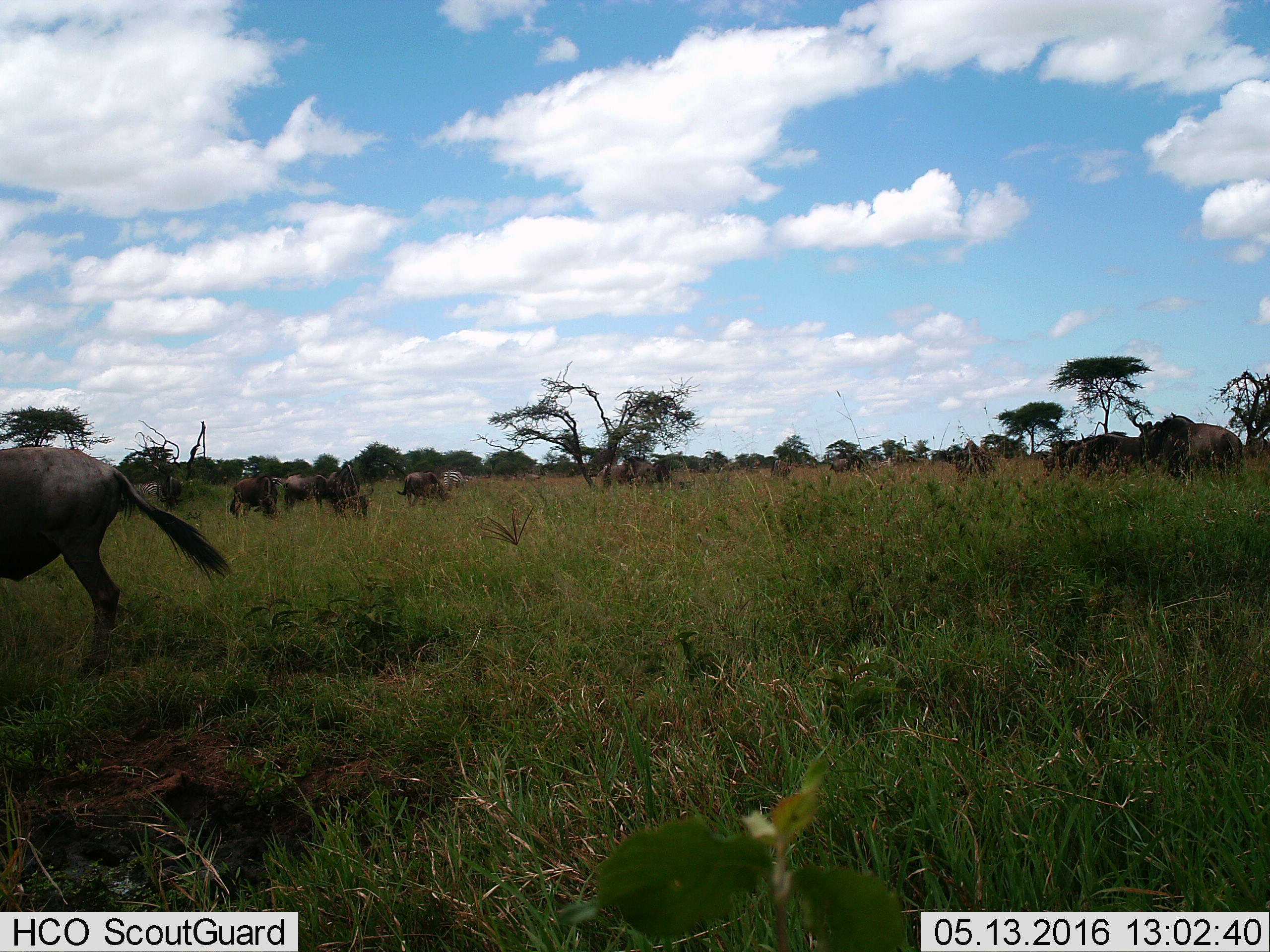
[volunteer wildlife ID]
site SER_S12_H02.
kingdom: Animalia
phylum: Chordata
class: Mammalia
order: Artiodactyla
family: Bovidae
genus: Connochaetes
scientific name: Connochaetes taurinus taurinus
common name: blue wildebeest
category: wildebeestblue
Wildebeestblue (blue wildebeest) (Connochaetes taurinus taurinus), count 11-50. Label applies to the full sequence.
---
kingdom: Animalia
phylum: Chordata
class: Mammalia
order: Perissodactyla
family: Equidae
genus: Equus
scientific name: Equus quagga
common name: plains zebra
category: zebraplains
Zebraplains (plains zebra) (Equus quagga), count 3. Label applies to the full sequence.